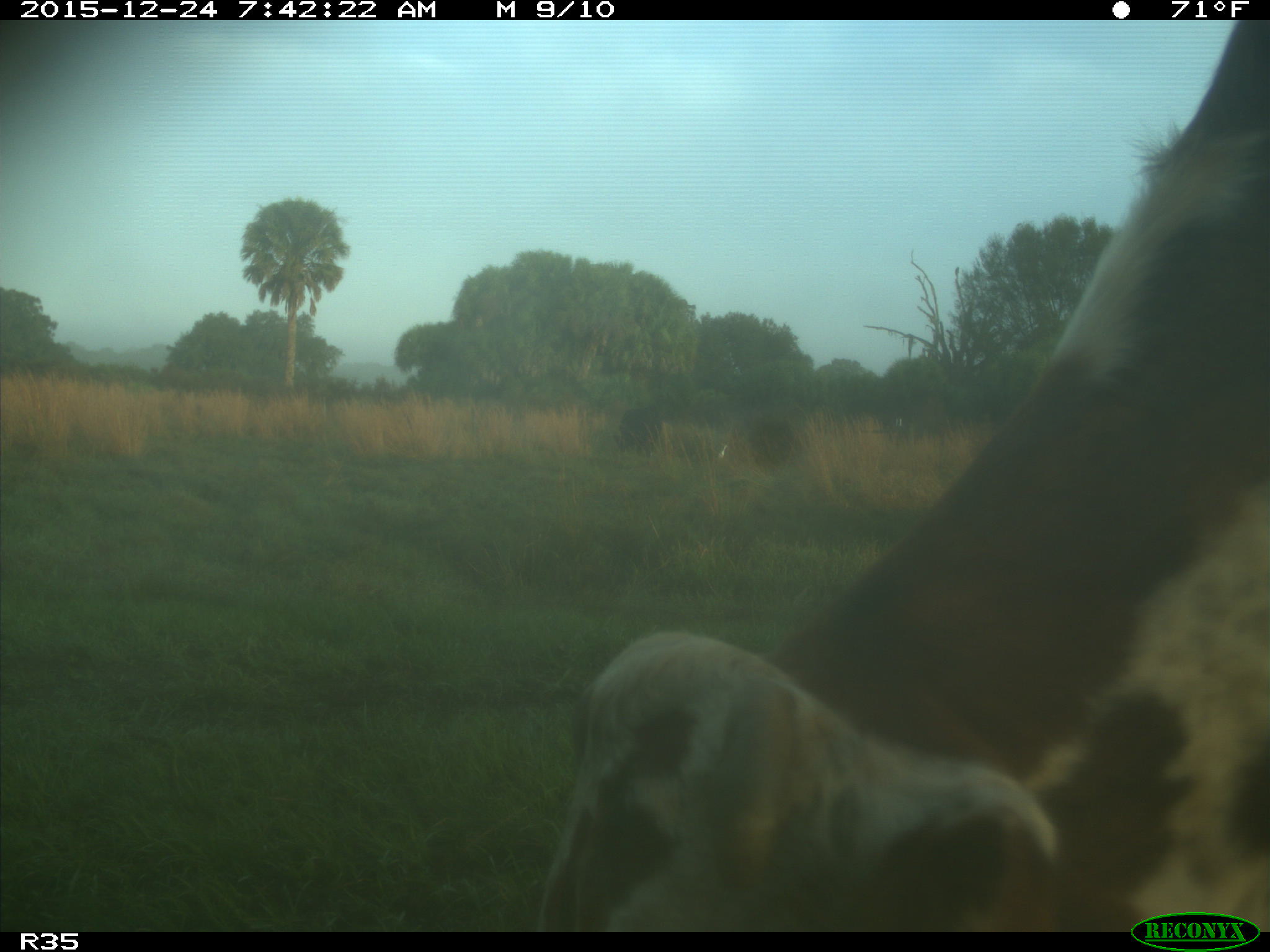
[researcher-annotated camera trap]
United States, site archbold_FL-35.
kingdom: Animalia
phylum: Chordata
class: Mammalia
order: Artiodactyla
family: Bovidae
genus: Bos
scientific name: Bos taurus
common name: domestic cow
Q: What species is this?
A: Bos taurus (domestic cow).